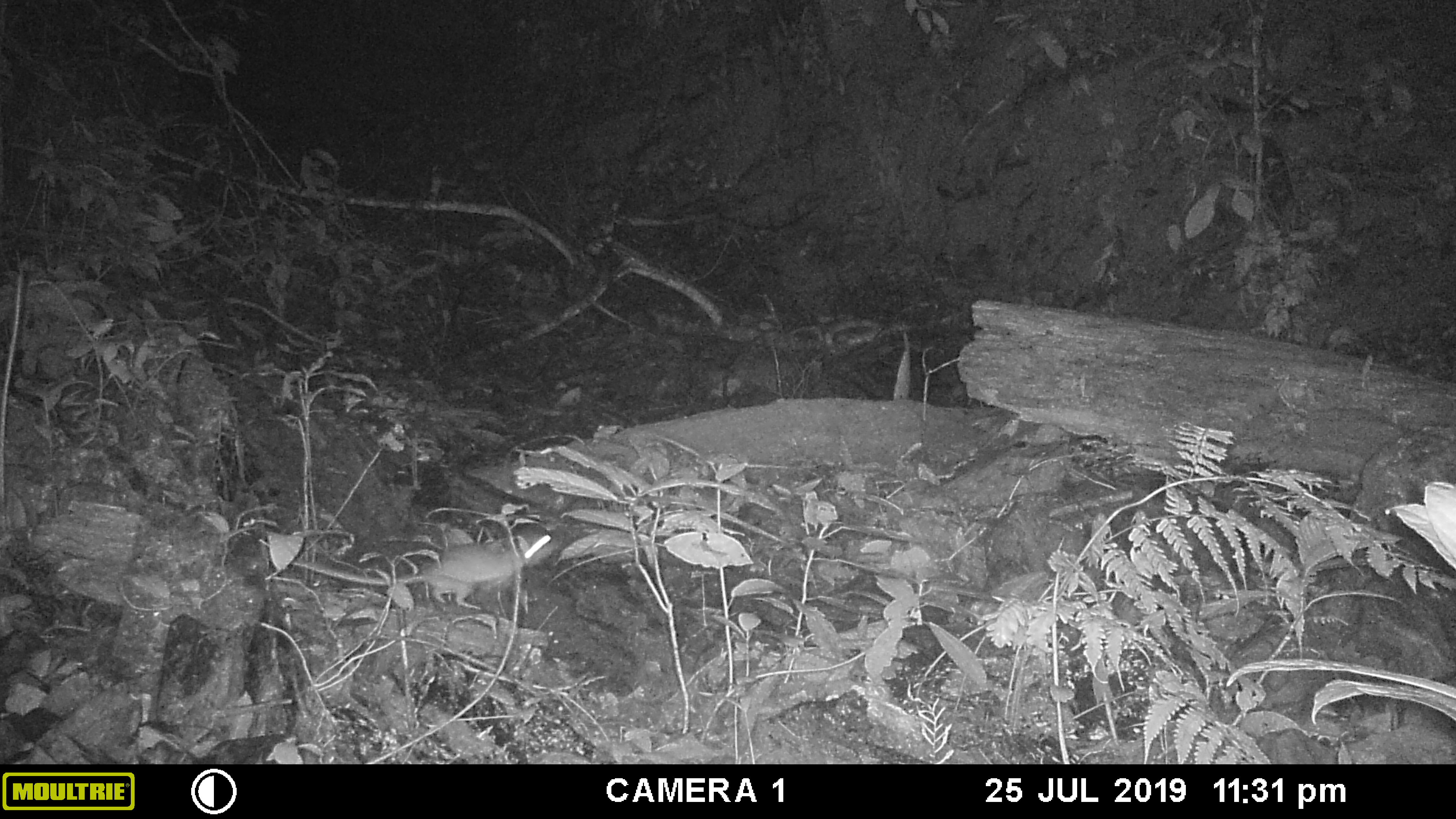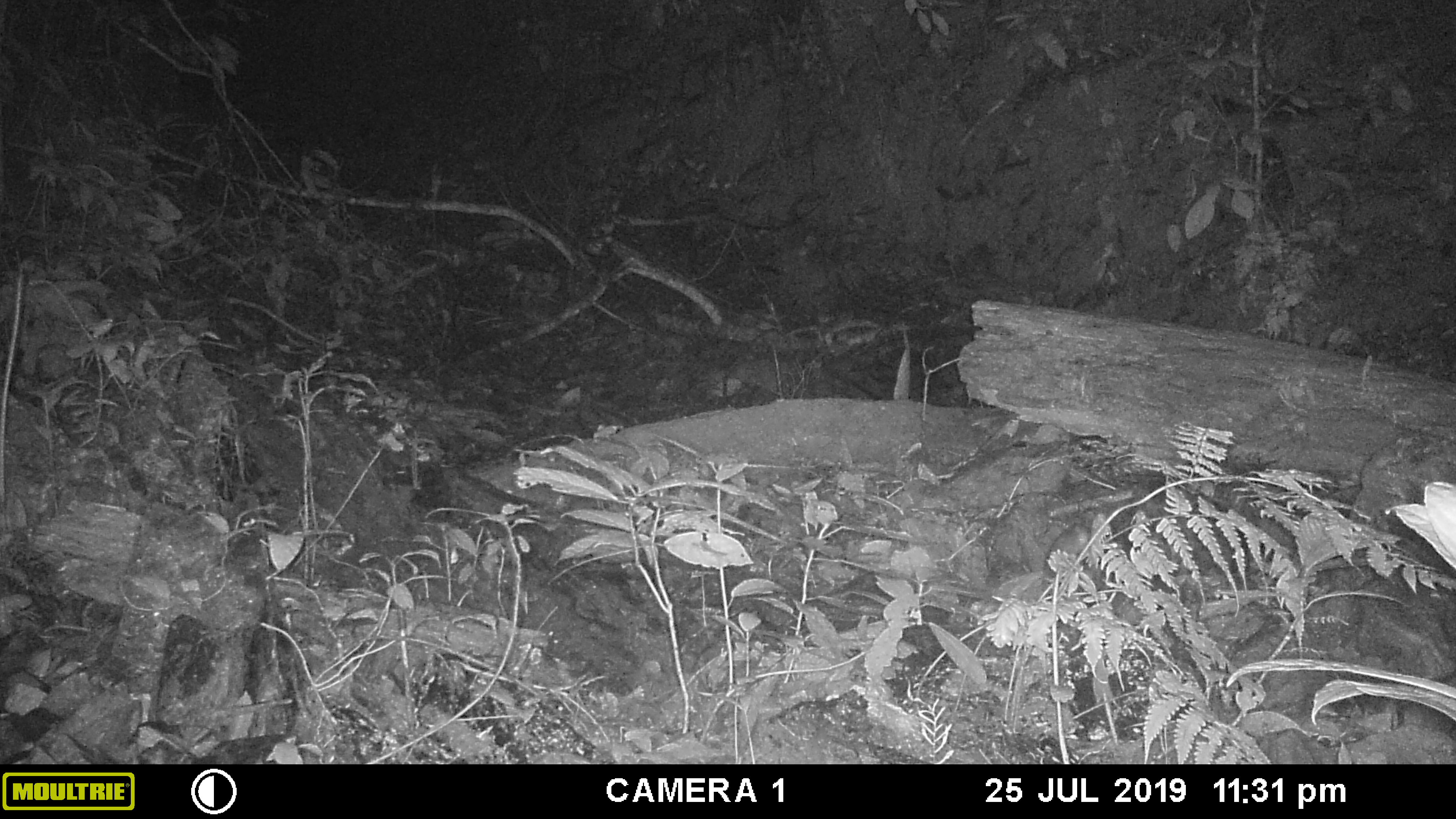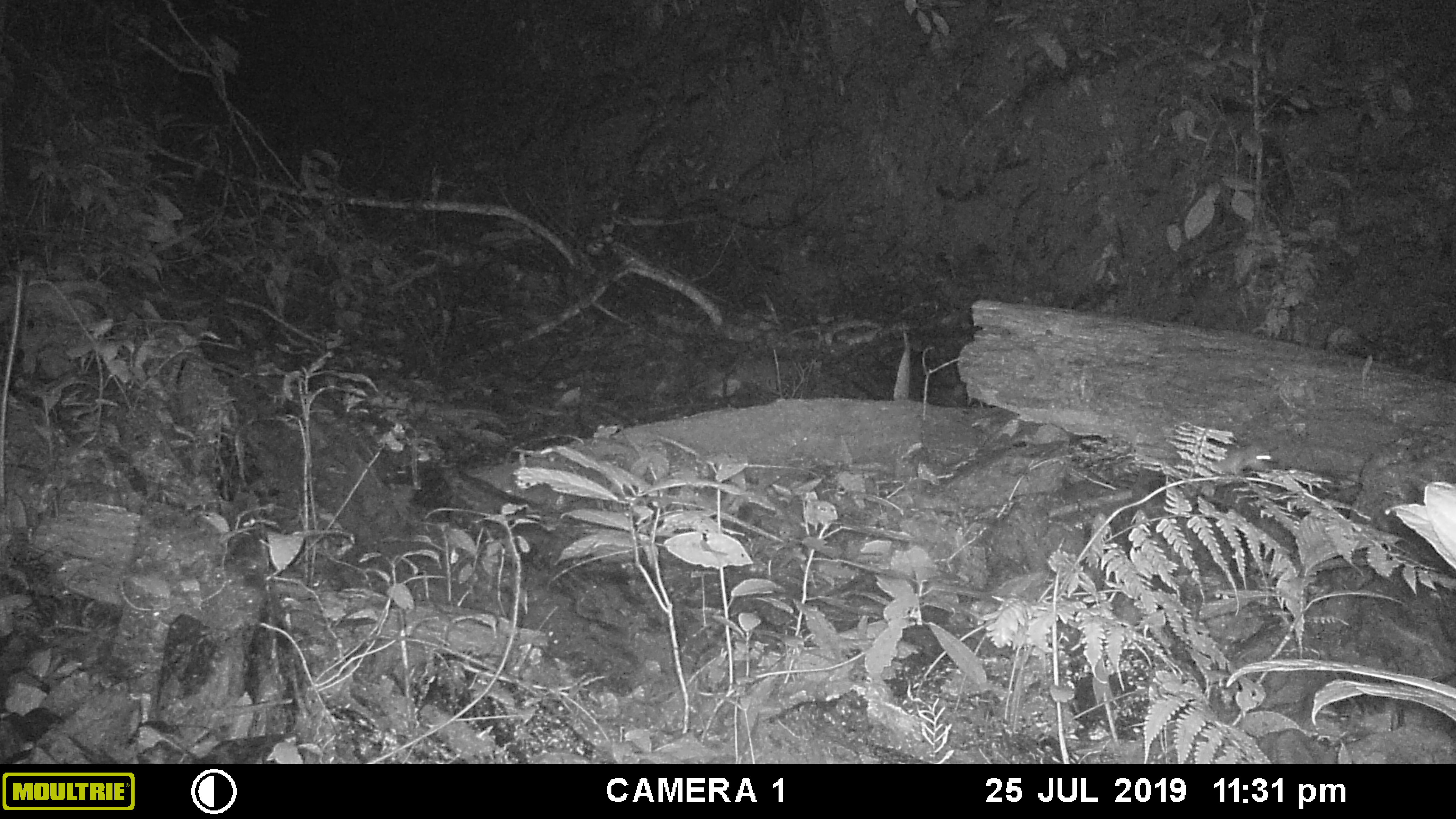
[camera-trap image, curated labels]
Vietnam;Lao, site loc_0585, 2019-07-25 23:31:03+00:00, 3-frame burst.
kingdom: Animalia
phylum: Chordata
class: Mammalia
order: Rodentia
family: Muridae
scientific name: Muridae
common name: old-world mice and rats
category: unidentified murid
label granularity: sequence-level